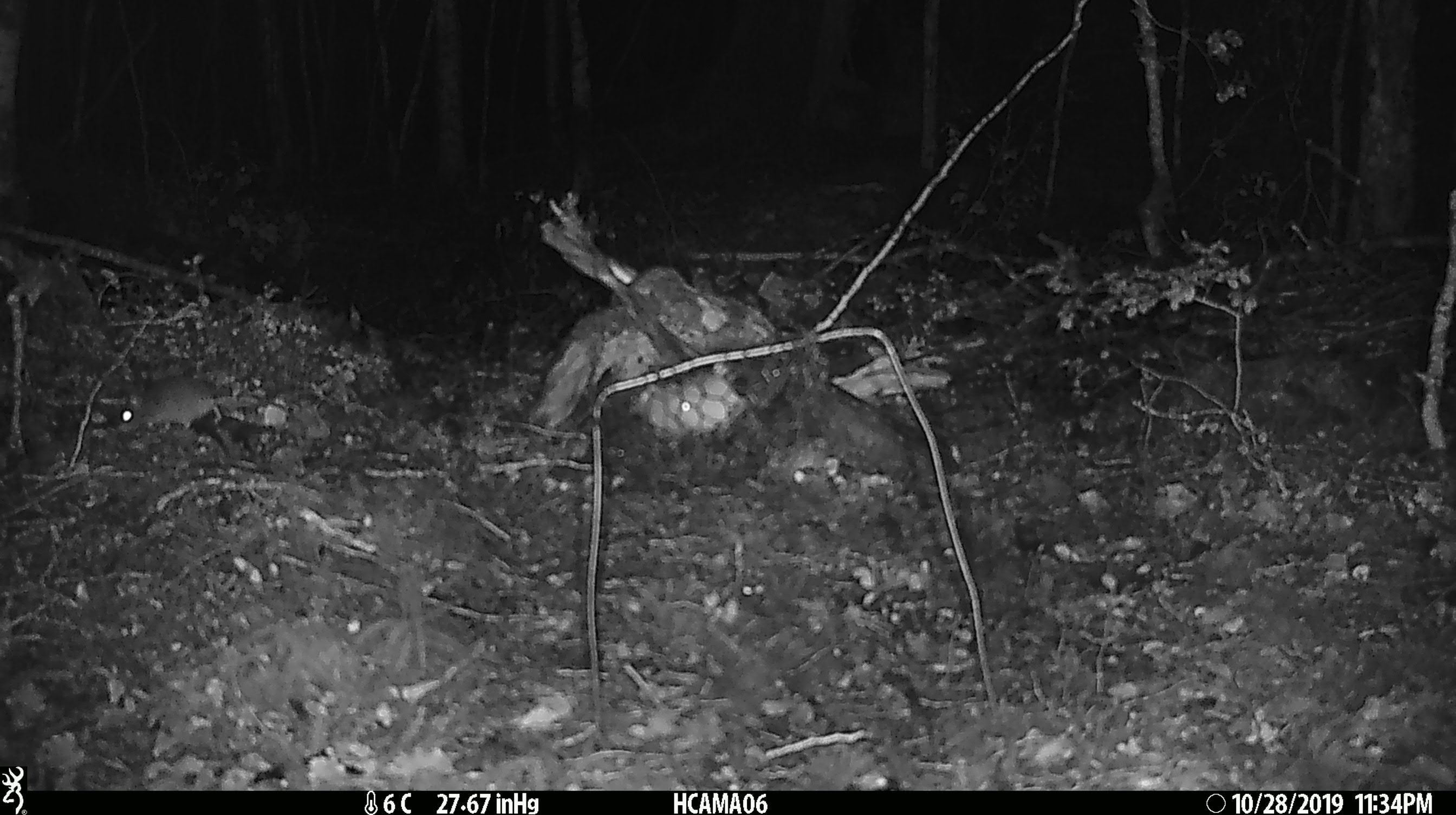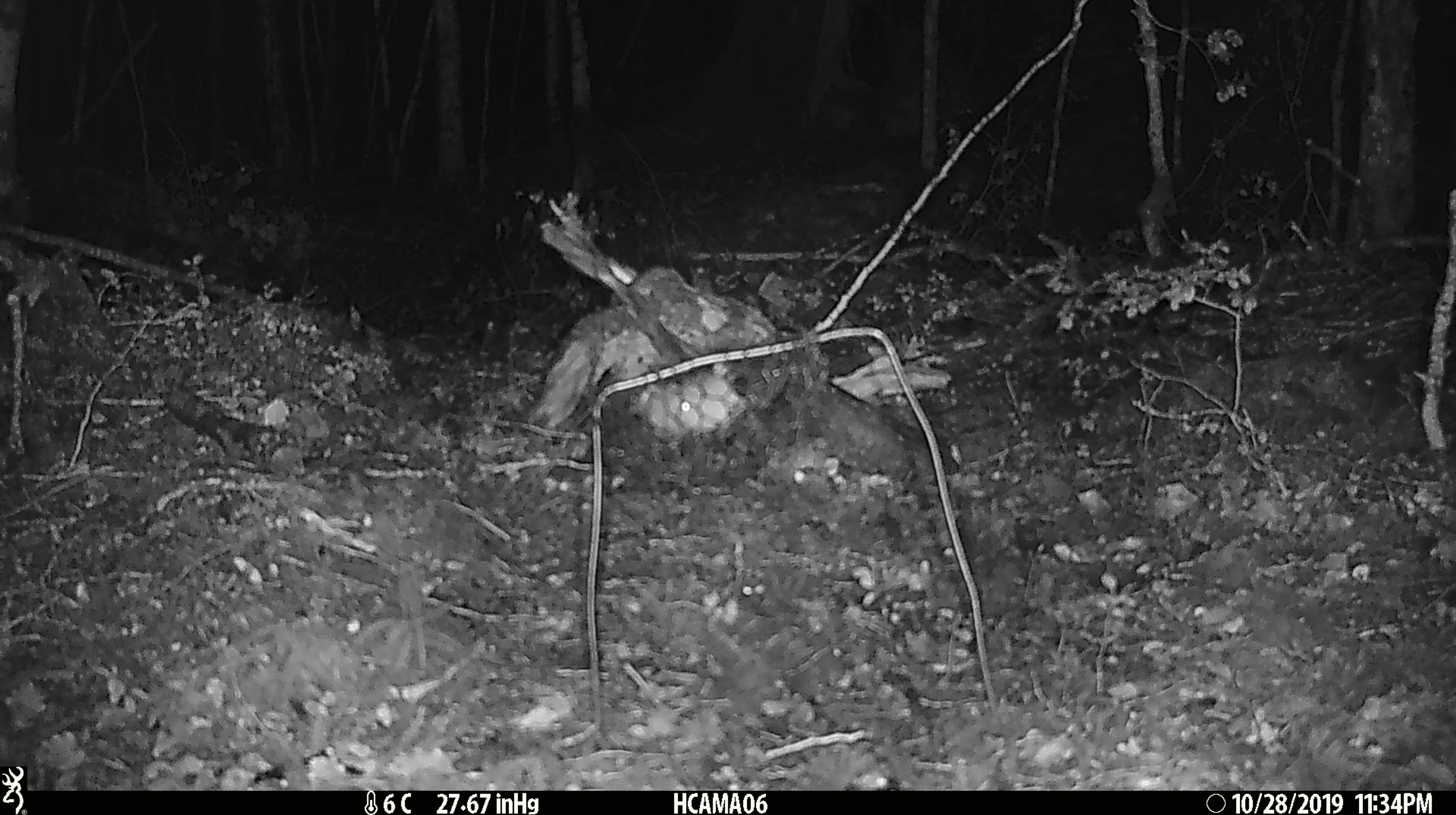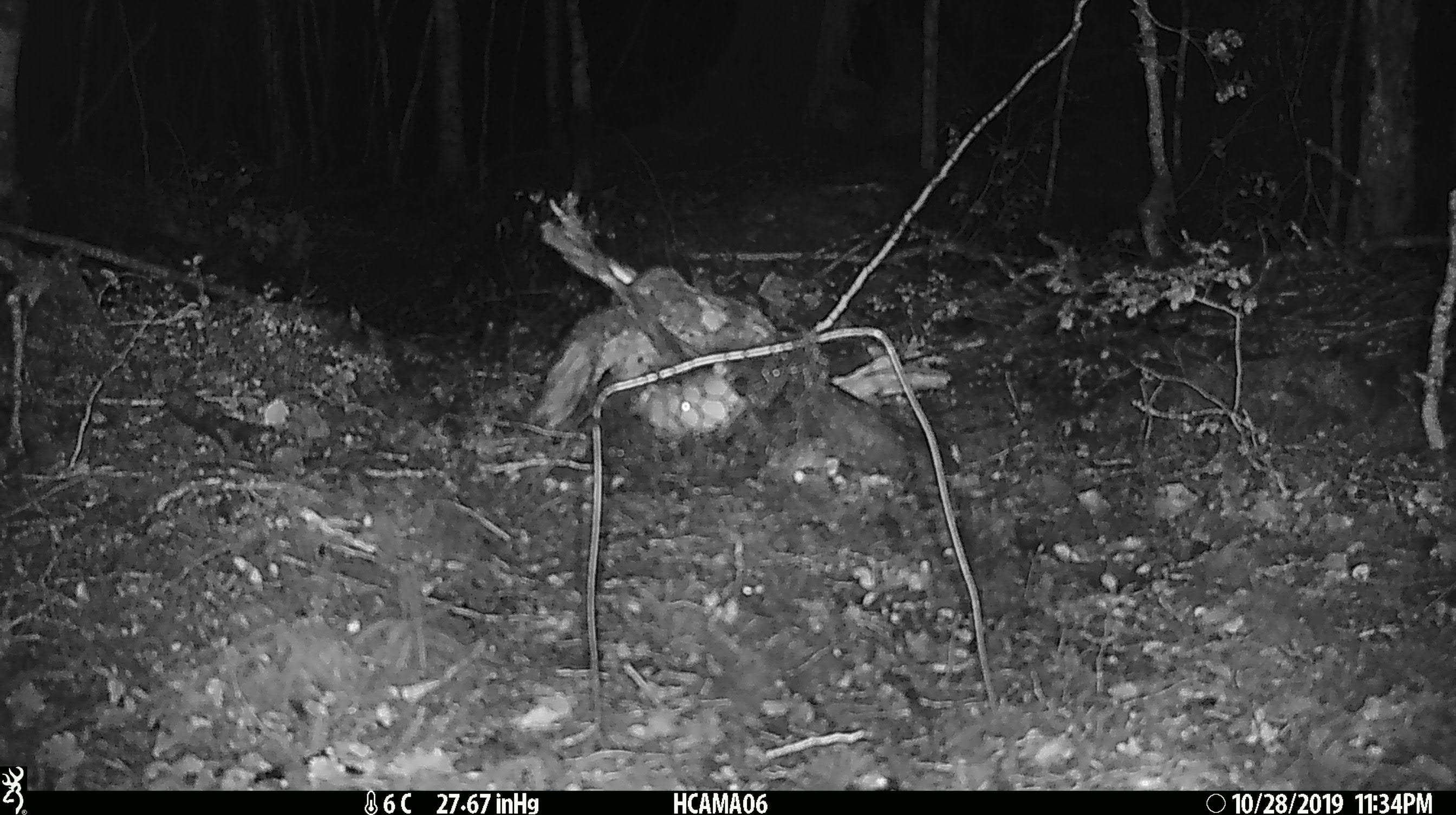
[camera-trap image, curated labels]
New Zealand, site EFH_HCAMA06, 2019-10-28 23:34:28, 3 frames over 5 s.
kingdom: Animalia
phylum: Chordata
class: Mammalia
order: Rodentia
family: Muridae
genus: Mus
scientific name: Mus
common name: mouse